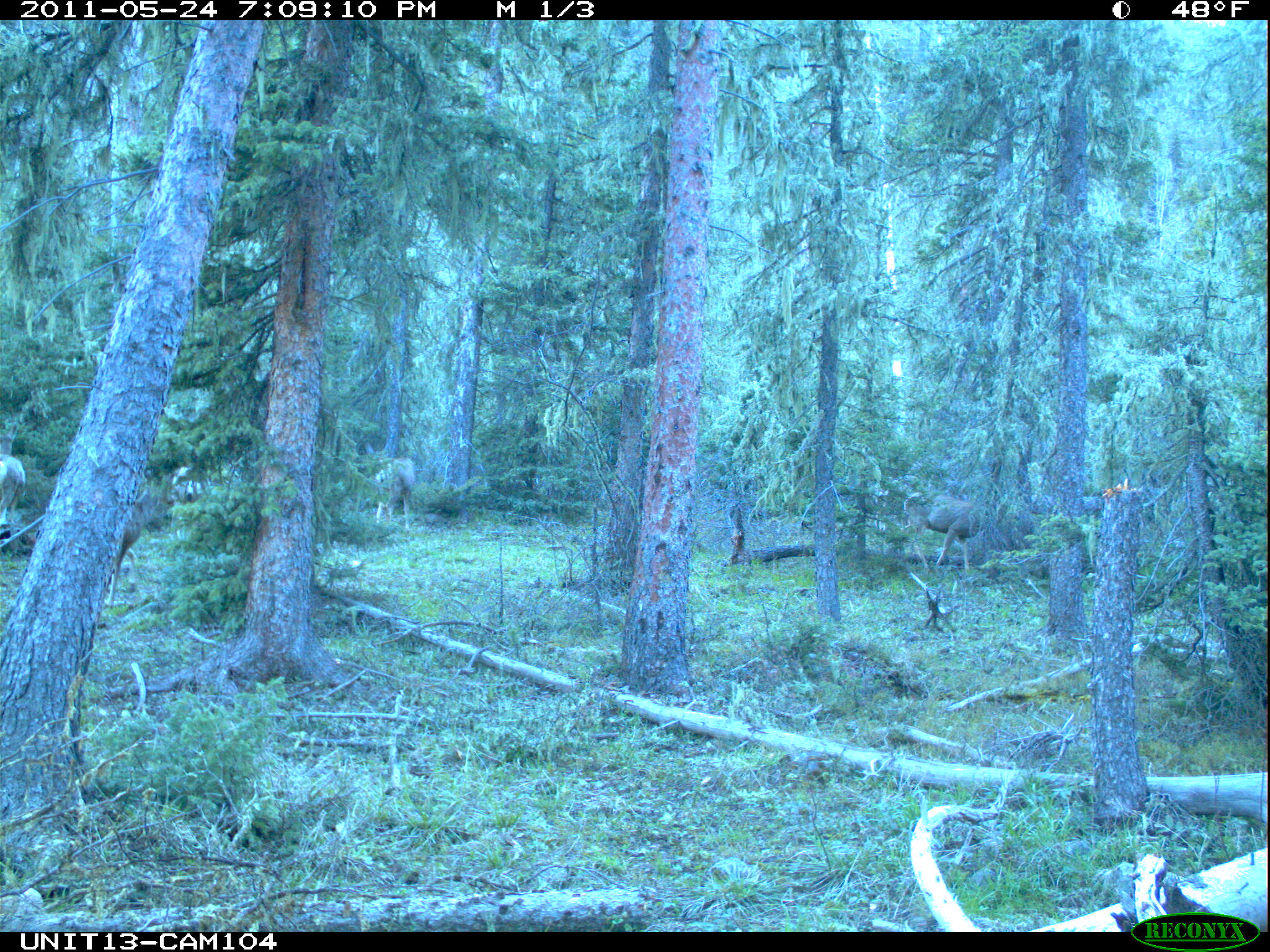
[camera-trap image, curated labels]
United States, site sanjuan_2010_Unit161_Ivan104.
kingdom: Animalia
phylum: Chordata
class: Mammalia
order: Artiodactyla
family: Cervidae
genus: Odocoileus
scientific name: Odocoileus hemionus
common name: mule deer